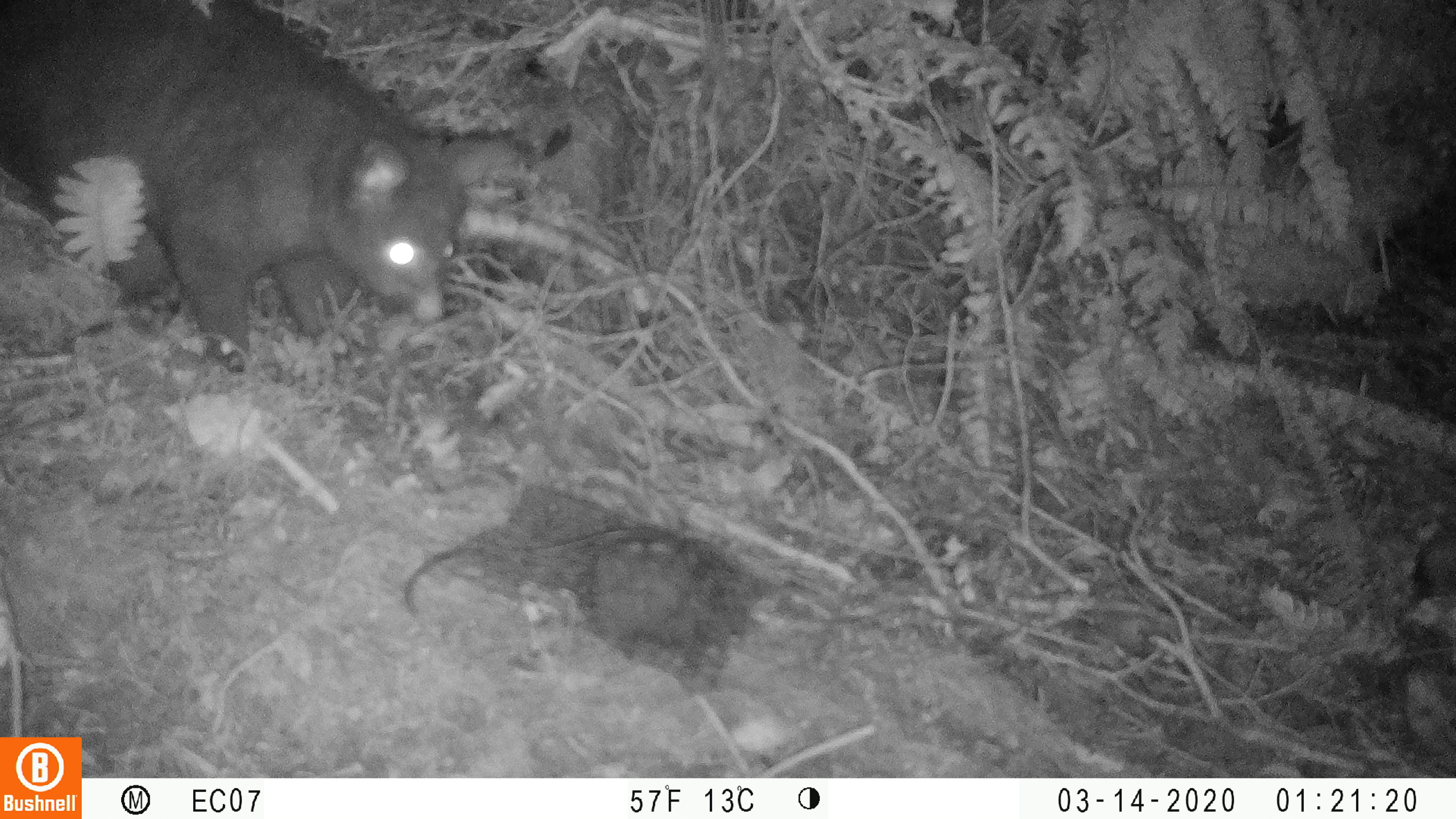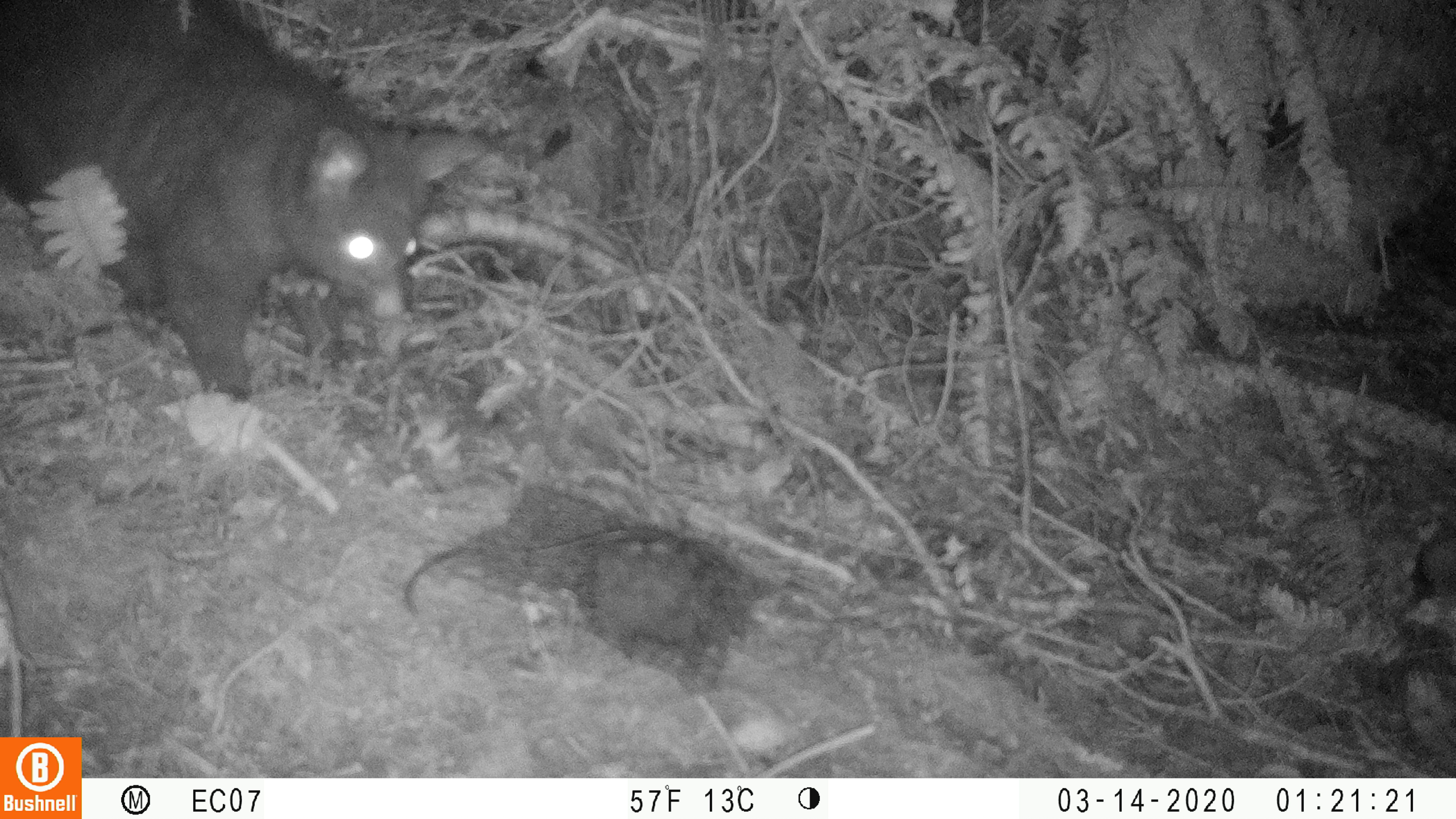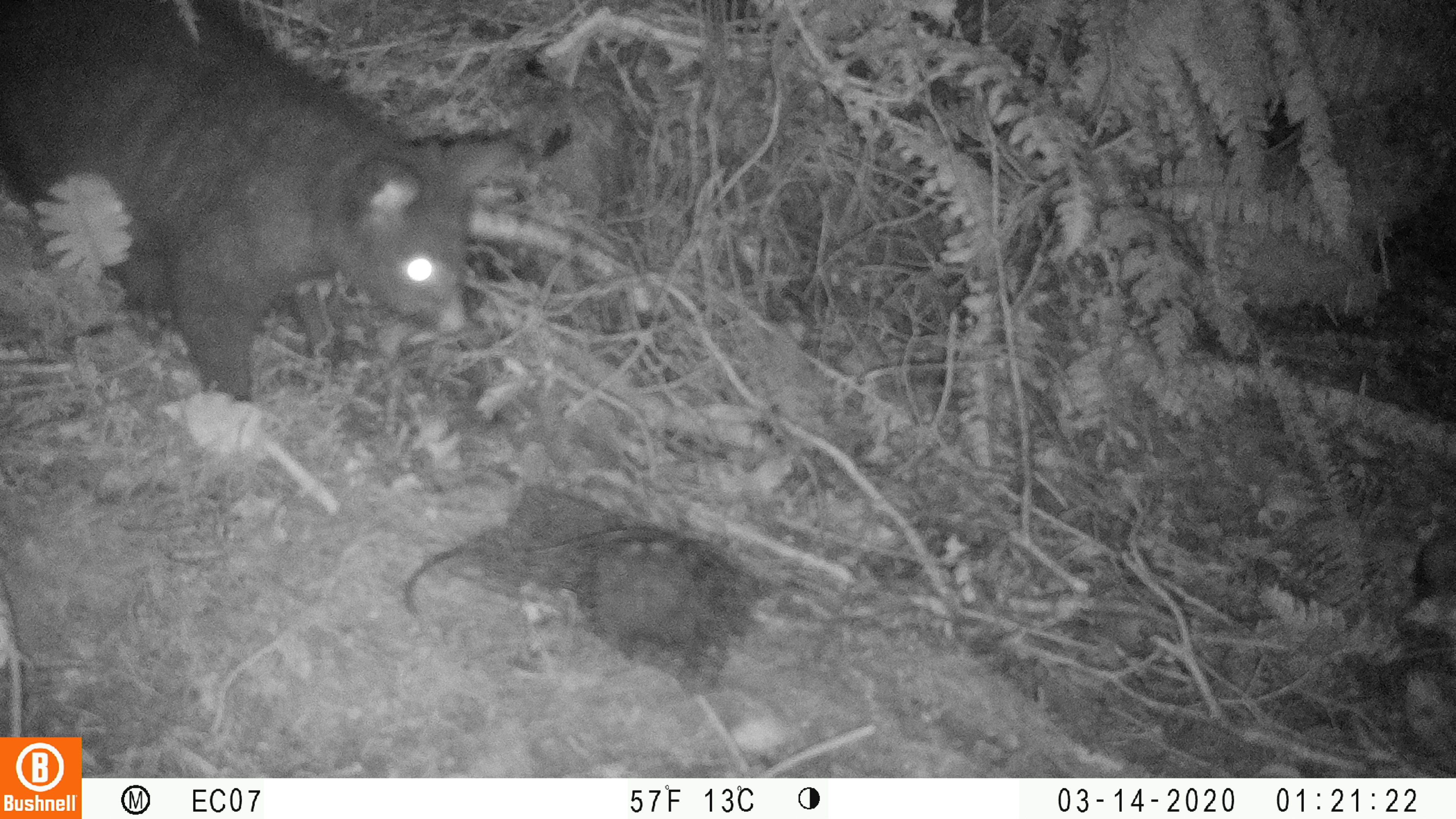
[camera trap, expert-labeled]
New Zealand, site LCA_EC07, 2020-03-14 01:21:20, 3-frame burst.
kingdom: Animalia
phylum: Chordata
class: Mammalia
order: Diprotodontia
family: Phalangeridae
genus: Trichosurus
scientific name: Trichosurus vulpecula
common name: common brushtail possum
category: possum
Possum (common brushtail possum) (Trichosurus vulpecula).